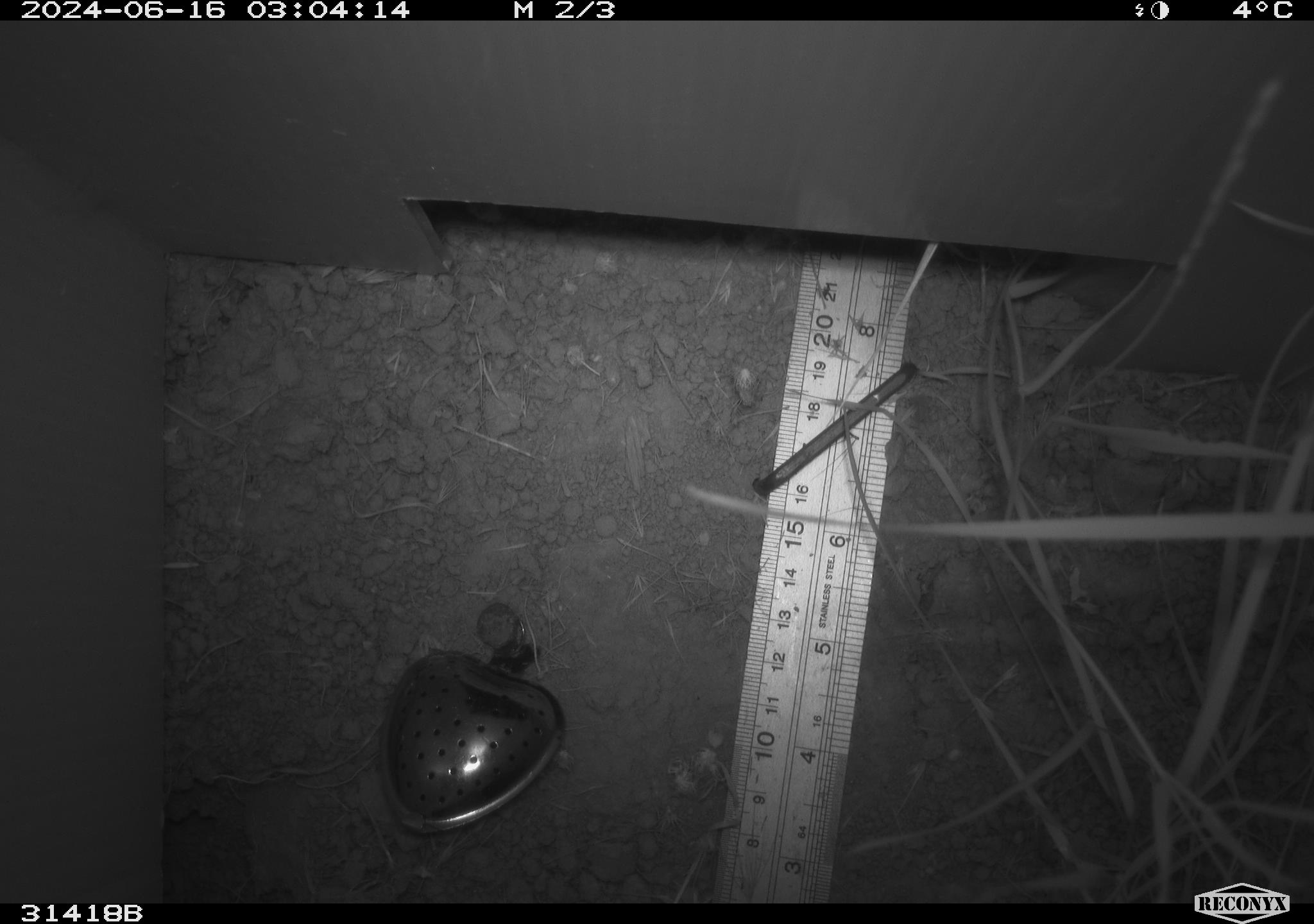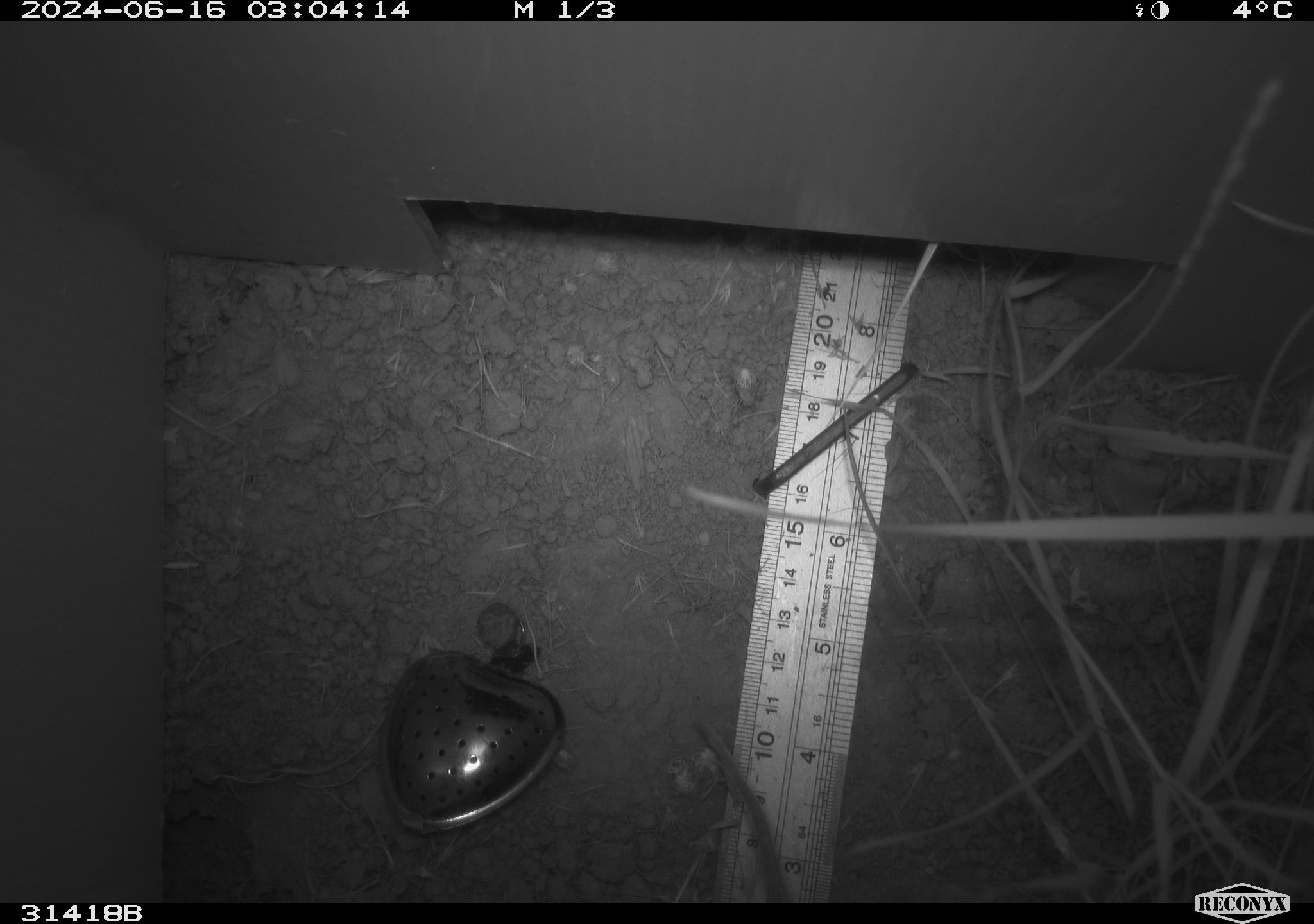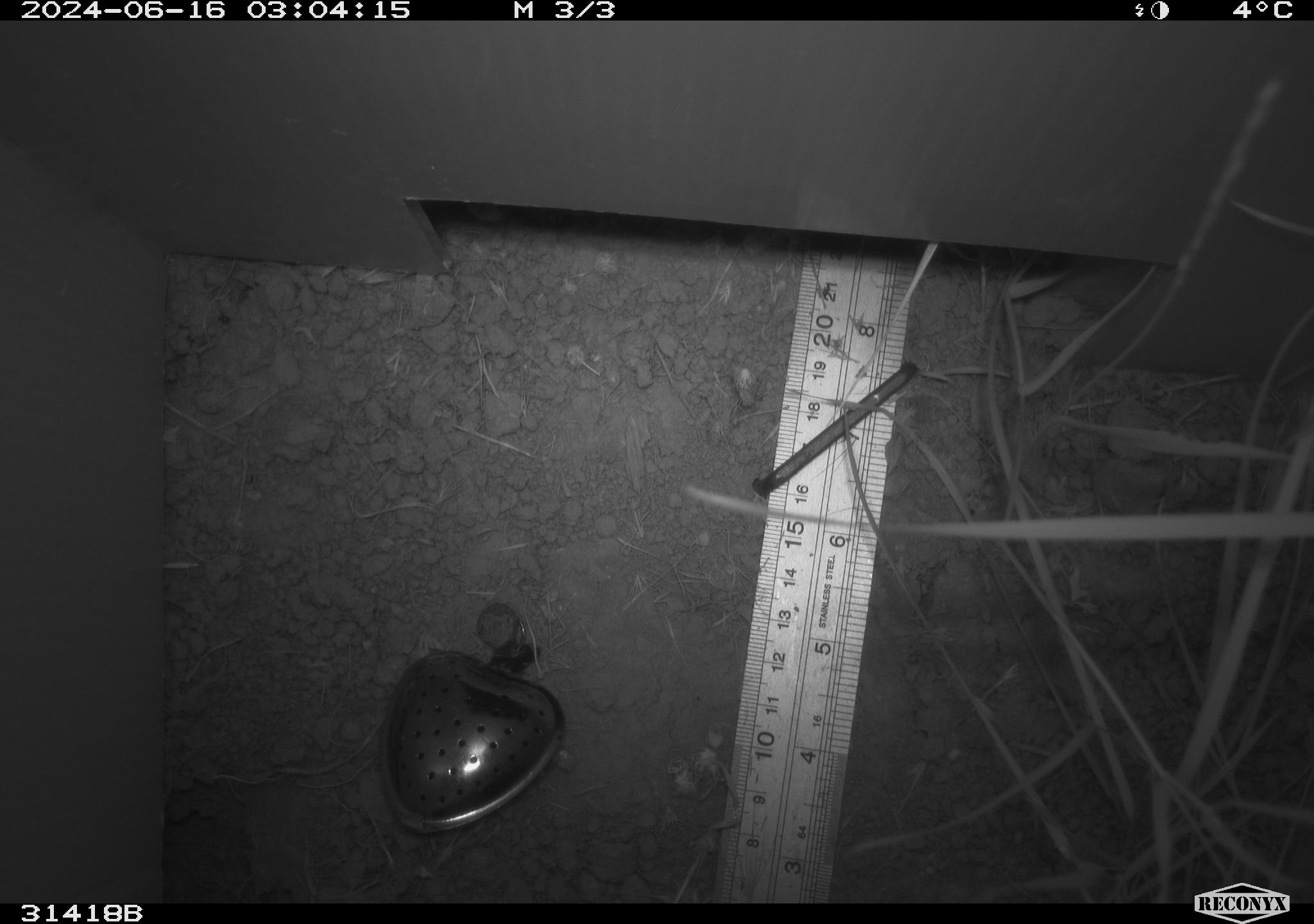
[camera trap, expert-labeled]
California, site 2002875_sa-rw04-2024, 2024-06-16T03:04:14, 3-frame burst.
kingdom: Animalia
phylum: Chordata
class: Mammalia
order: Rodentia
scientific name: Rodentia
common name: rodent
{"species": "rodent (Rodentia)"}